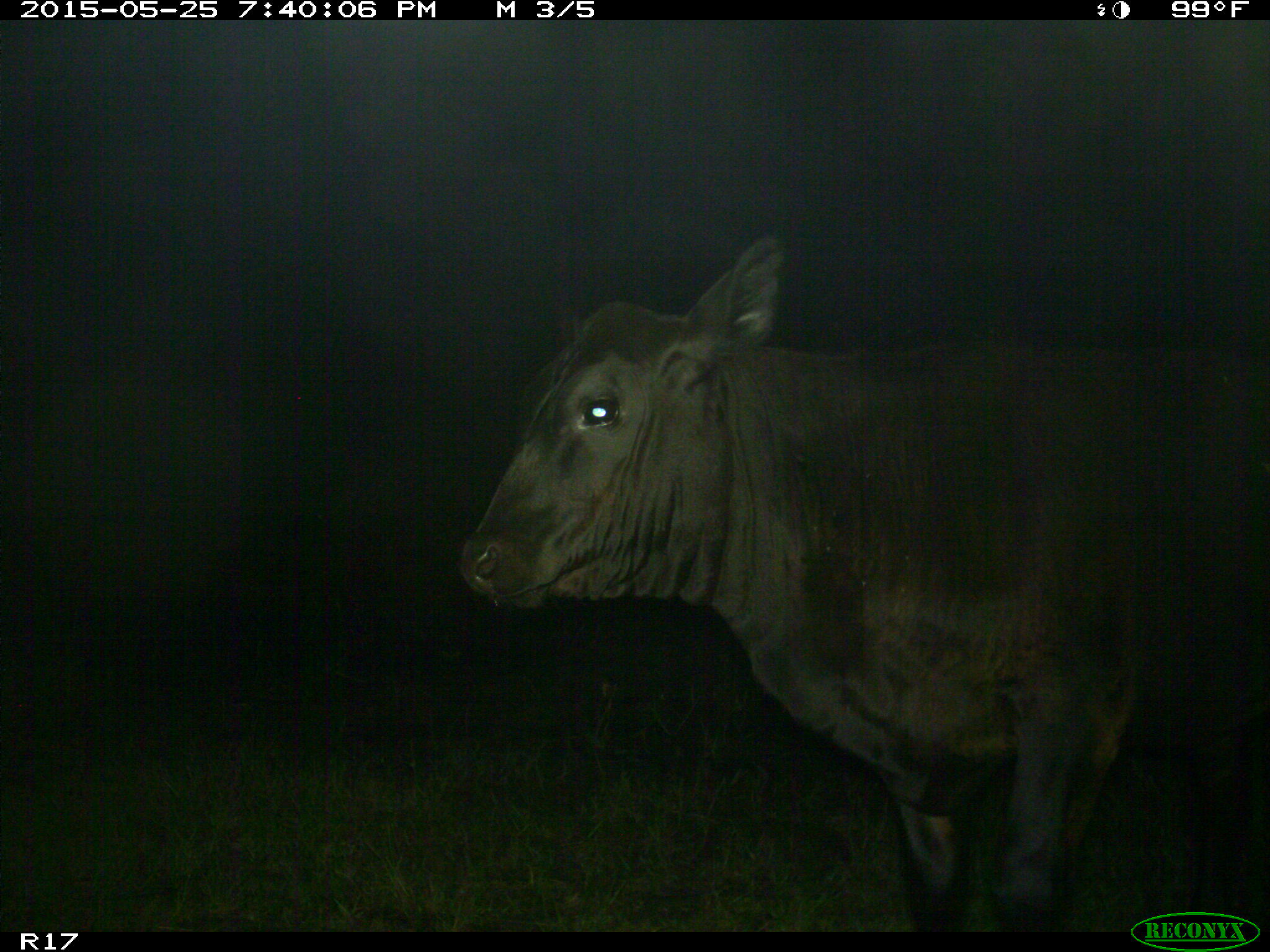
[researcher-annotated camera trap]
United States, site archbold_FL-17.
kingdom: Animalia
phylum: Chordata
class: Mammalia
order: Artiodactyla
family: Bovidae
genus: Bos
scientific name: Bos taurus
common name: domestic cow